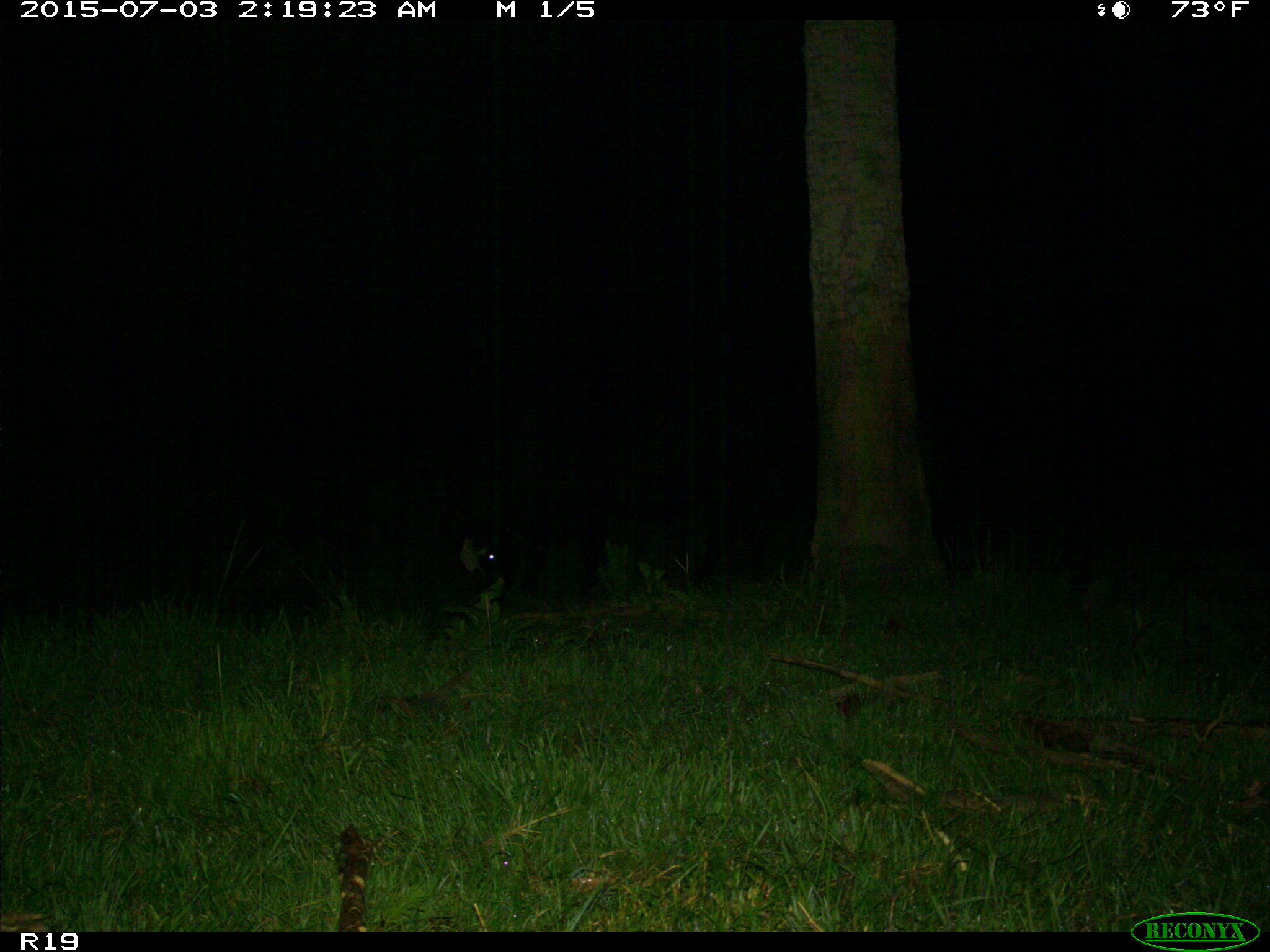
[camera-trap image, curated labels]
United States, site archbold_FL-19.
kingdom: Animalia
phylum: Chordata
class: Mammalia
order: Artiodactyla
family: Suidae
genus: Sus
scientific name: Sus scrofa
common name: wild boar